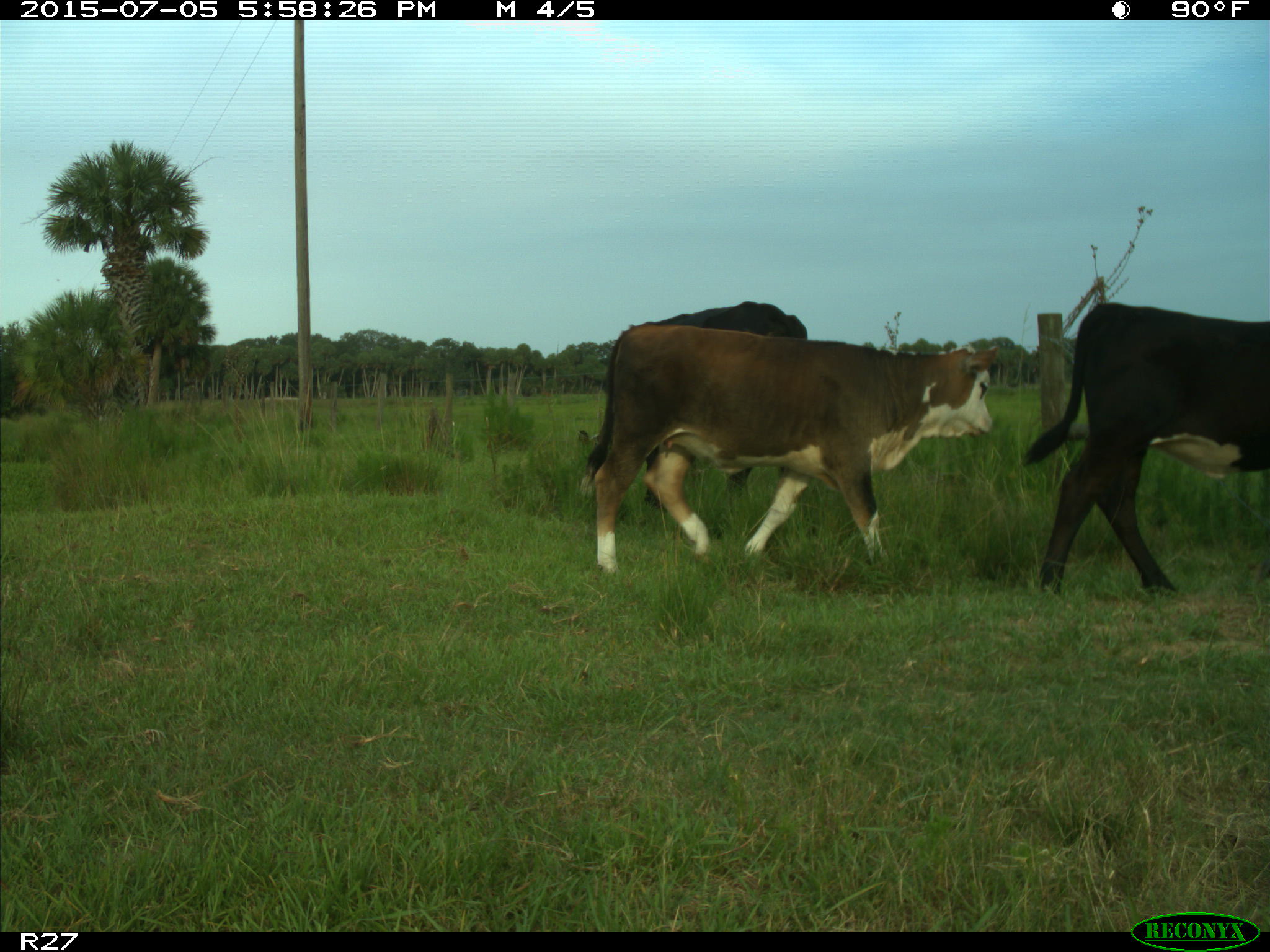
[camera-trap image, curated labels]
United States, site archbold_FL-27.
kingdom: Animalia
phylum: Chordata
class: Mammalia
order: Artiodactyla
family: Bovidae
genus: Bos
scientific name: Bos taurus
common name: domestic cow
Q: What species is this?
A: Bos taurus (domestic cow).